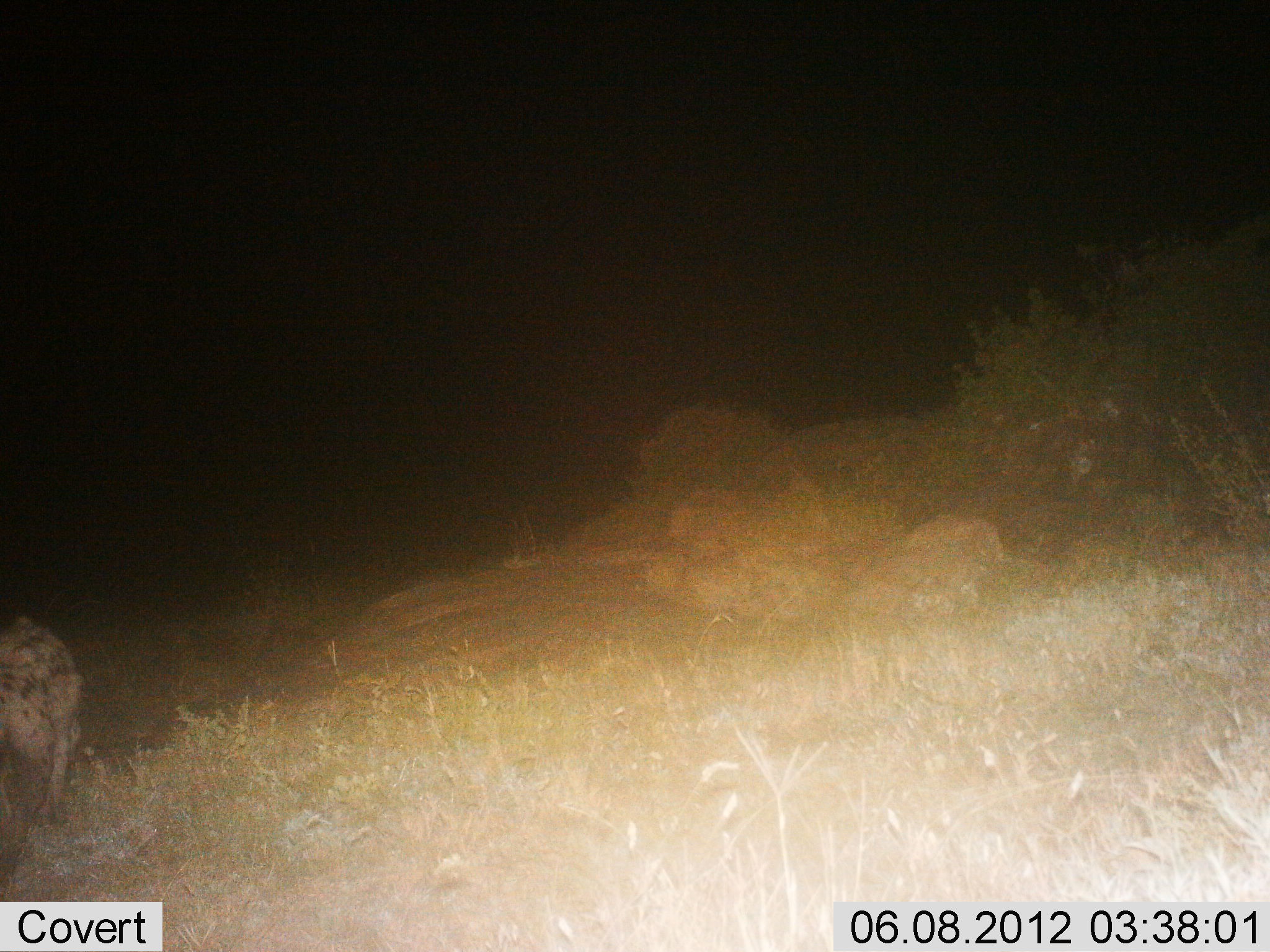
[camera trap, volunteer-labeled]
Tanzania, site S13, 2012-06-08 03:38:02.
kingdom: Animalia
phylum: Chordata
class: Mammalia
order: Carnivora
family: Hyaenidae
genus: Crocuta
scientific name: Crocuta crocuta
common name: spotted hyena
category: hyenaspotted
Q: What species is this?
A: Hyenaspotted (spotted hyena) (Crocuta crocuta).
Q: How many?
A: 1.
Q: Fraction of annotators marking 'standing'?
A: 40%.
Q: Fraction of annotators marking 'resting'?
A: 0%.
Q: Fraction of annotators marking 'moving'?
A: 60%.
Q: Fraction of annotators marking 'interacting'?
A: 10%.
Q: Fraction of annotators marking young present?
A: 0%.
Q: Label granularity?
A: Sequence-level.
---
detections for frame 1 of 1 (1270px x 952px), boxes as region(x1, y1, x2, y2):
animal: region(0, 611, 87, 891)